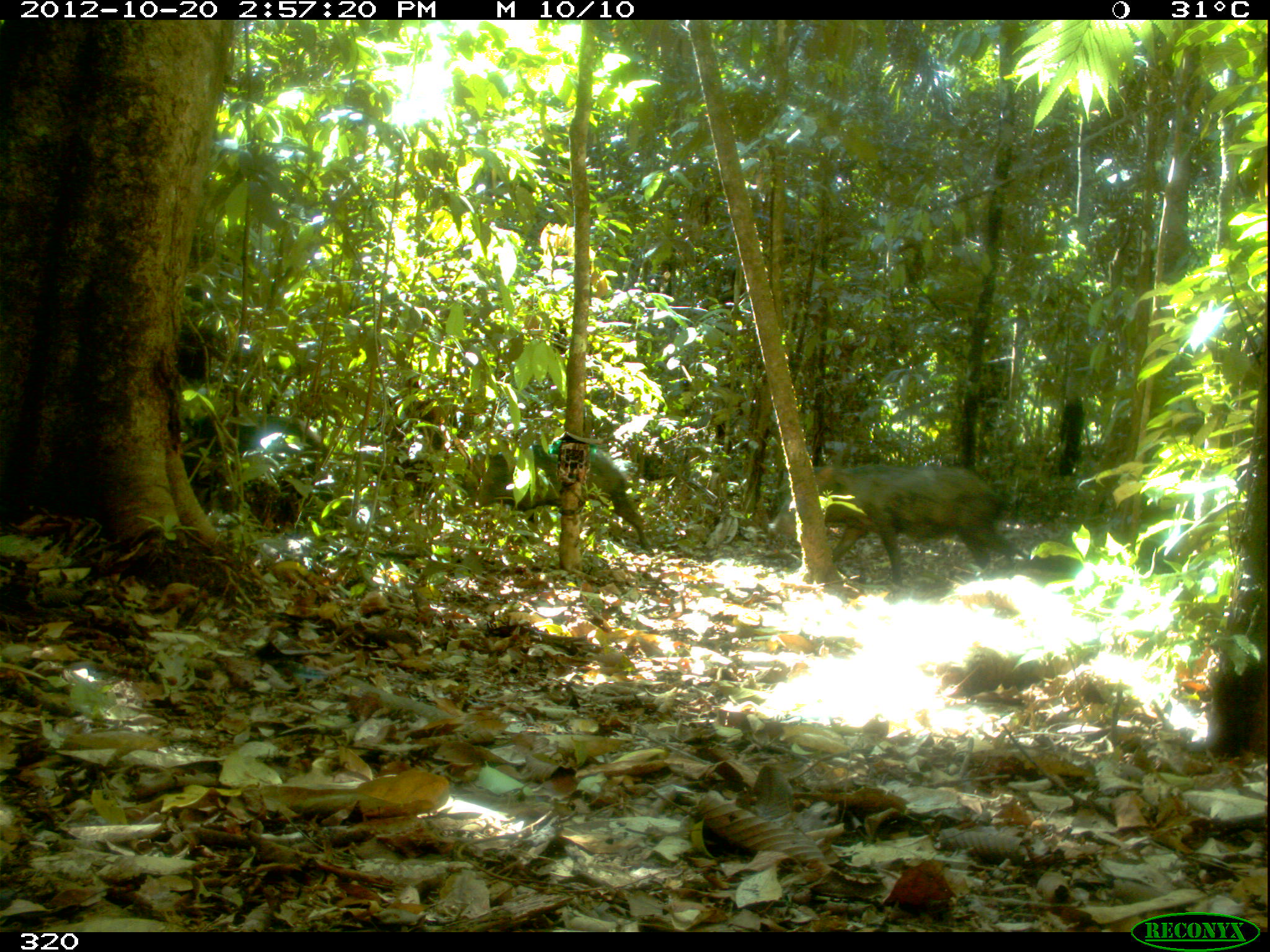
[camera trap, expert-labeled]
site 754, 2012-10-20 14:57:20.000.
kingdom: Animalia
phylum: Chordata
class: Mammalia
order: Artiodactyla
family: Tayassuidae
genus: Tayassu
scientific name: Tayassu pecari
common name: white-lipped peccary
Tayassu pecari (white-lipped peccary).